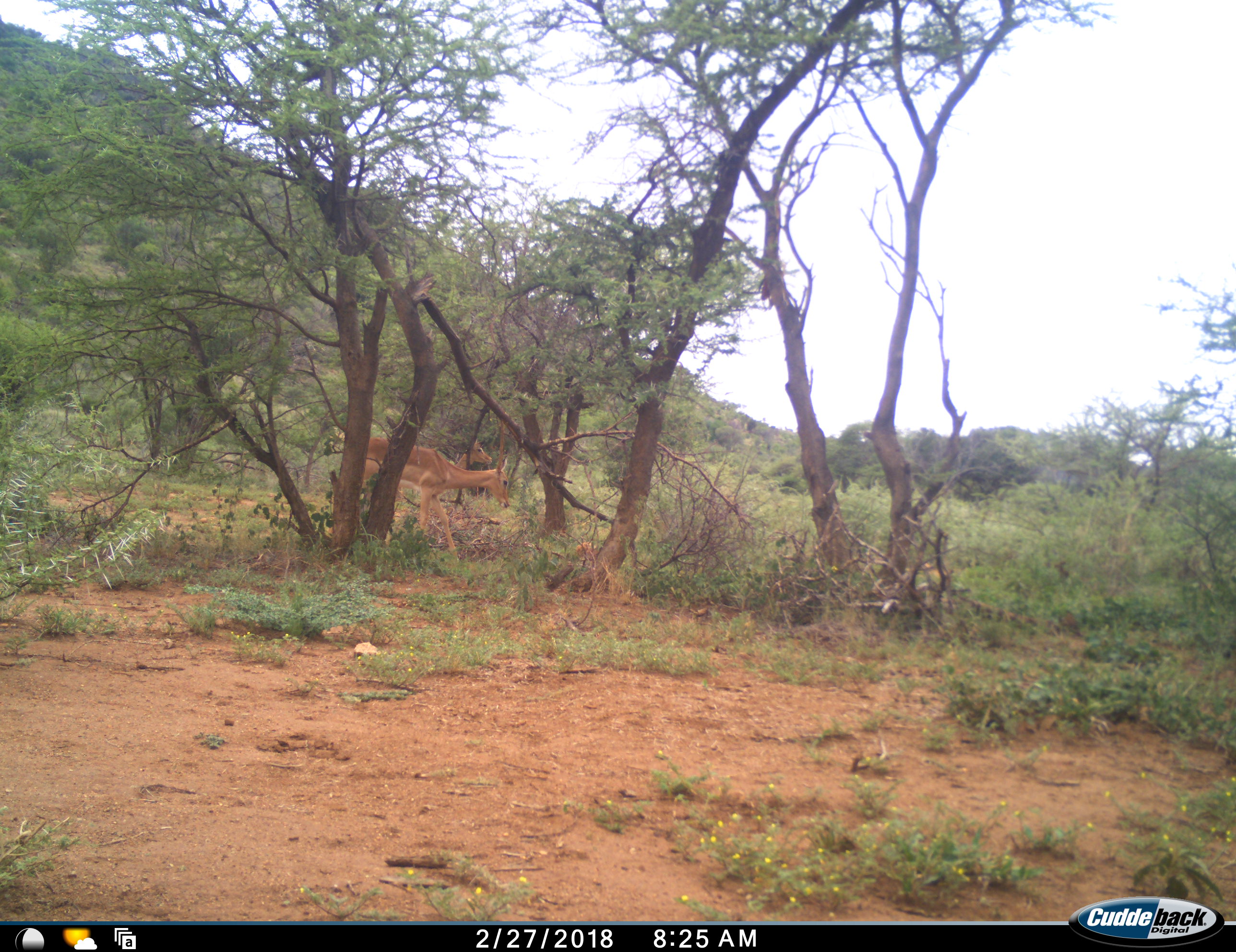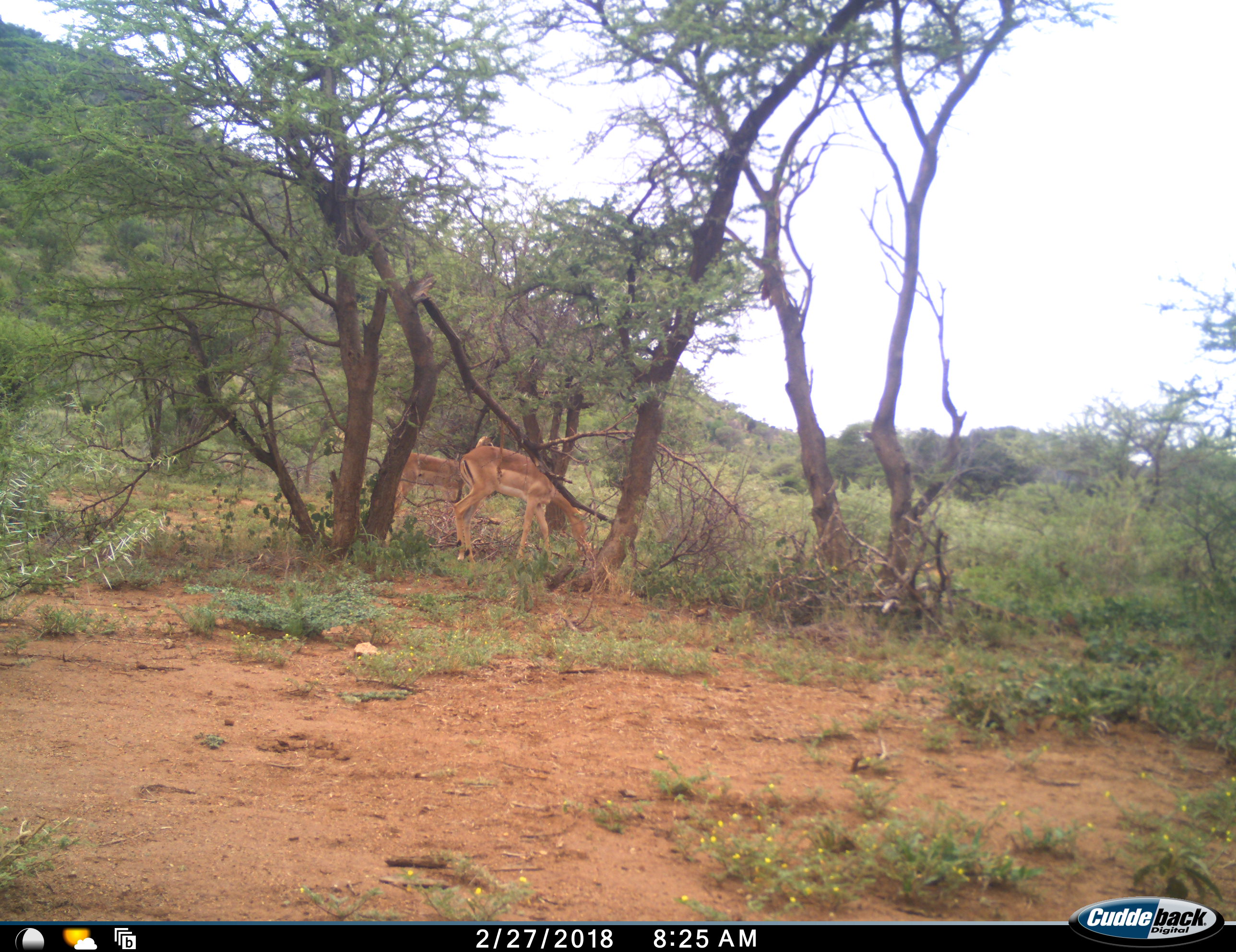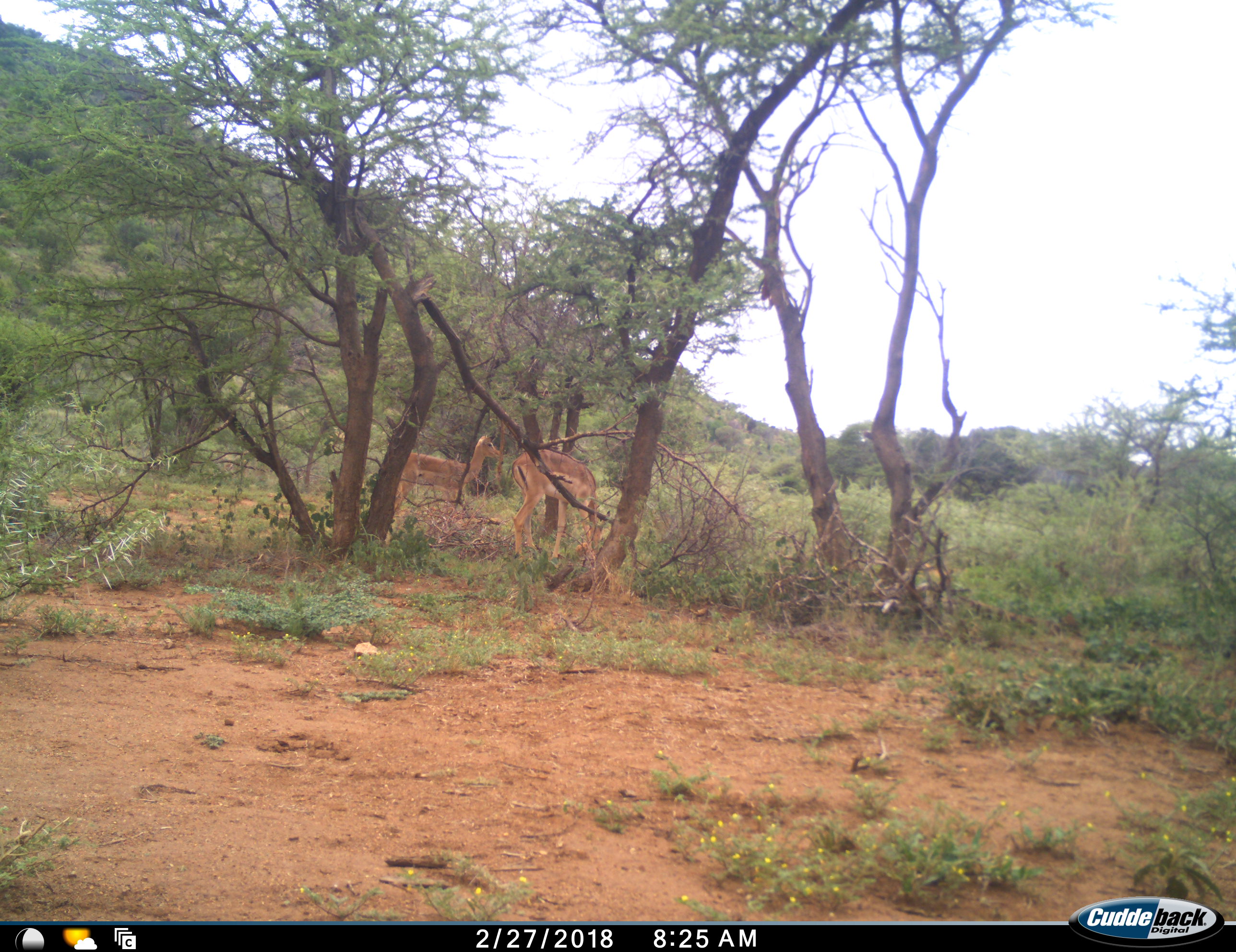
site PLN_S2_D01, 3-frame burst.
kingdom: Animalia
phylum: Chordata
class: Mammalia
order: Artiodactyla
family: Bovidae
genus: Aepyceros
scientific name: Aepyceros melampus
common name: impala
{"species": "impala (Aepyceros melampus)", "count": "2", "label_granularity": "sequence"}